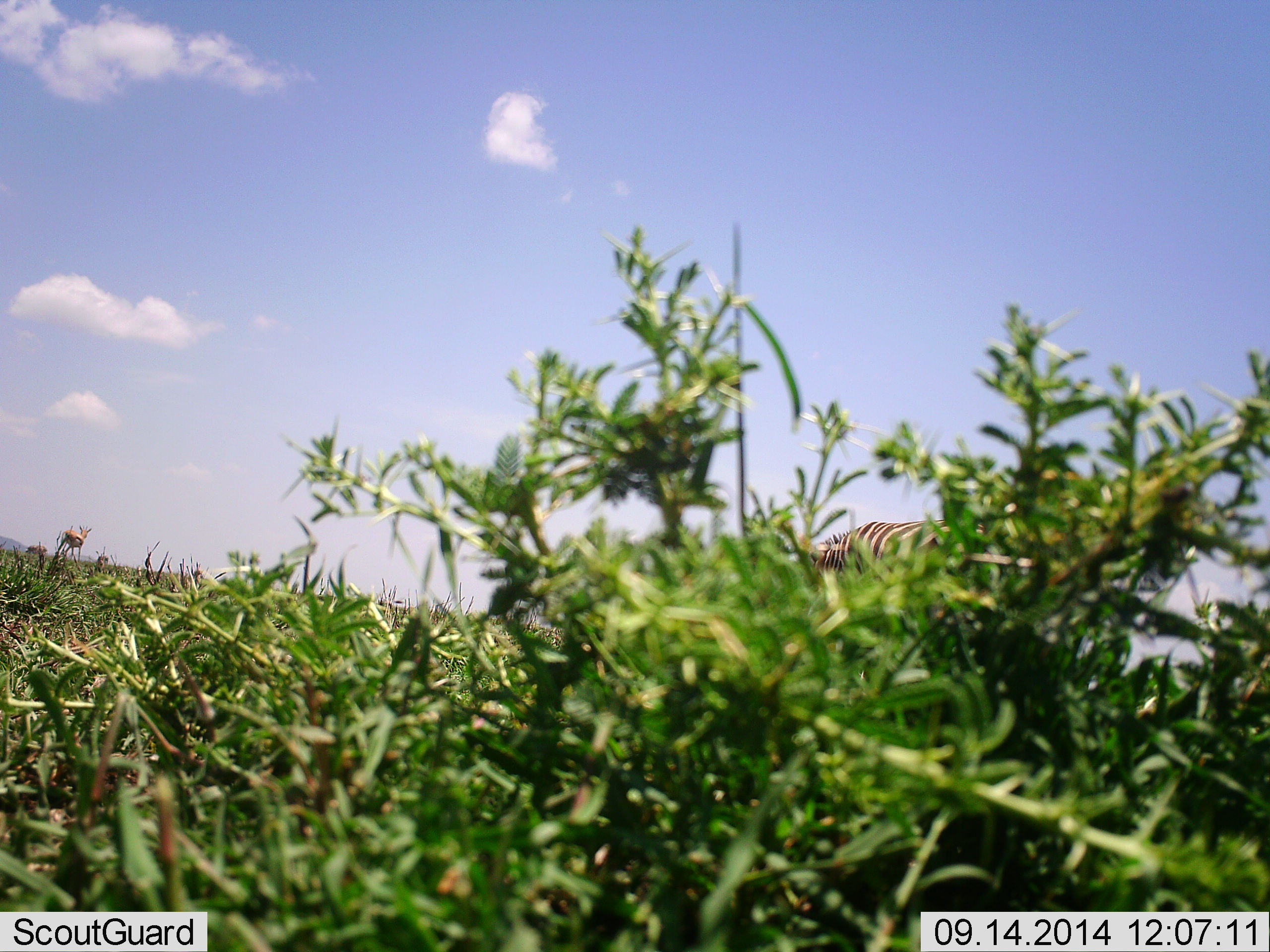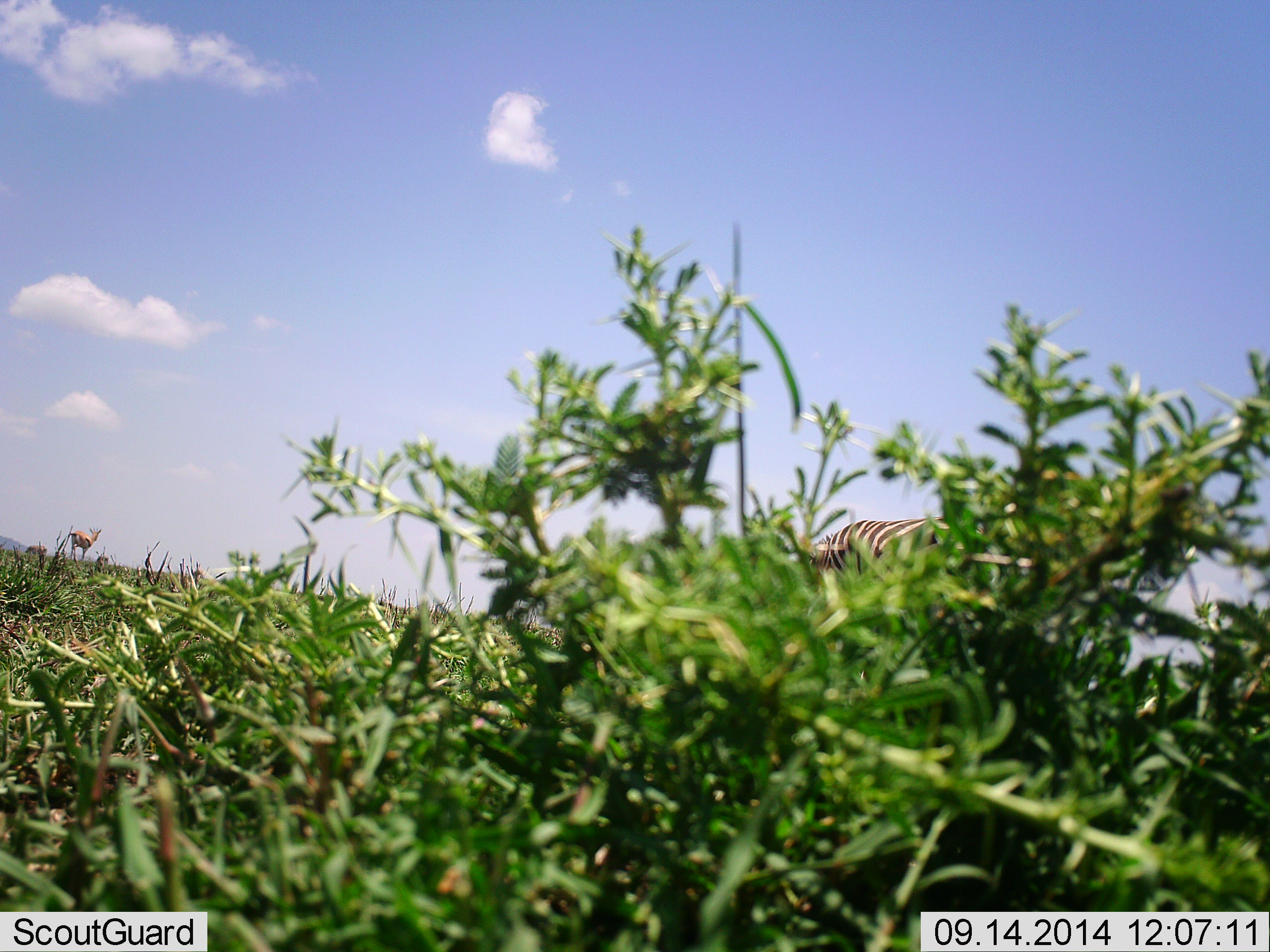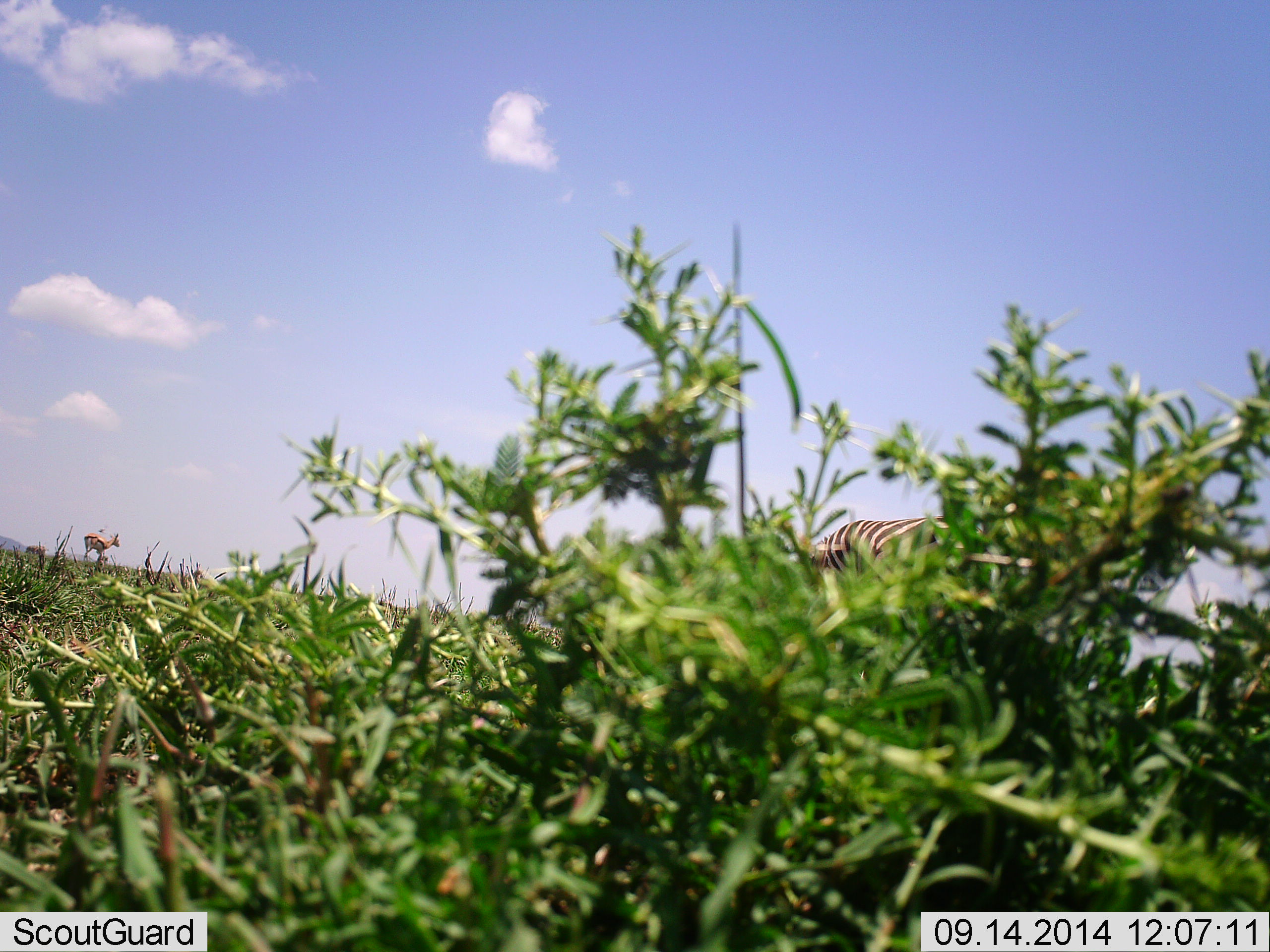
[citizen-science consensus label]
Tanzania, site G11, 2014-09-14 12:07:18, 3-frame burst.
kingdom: Animalia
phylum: Chordata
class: Mammalia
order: Artiodactyla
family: Bovidae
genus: Eudorcas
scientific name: Eudorcas thomsonii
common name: thomson's gazelle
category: gazellethomsons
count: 1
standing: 40%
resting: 0%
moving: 60%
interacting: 0%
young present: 0%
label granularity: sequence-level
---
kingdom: Animalia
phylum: Chordata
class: Mammalia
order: Perissodactyla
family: Equidae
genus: Equus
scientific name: Equus quagga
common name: plains zebra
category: zebra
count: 1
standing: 81%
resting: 5%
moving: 19%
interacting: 5%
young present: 5%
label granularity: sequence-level